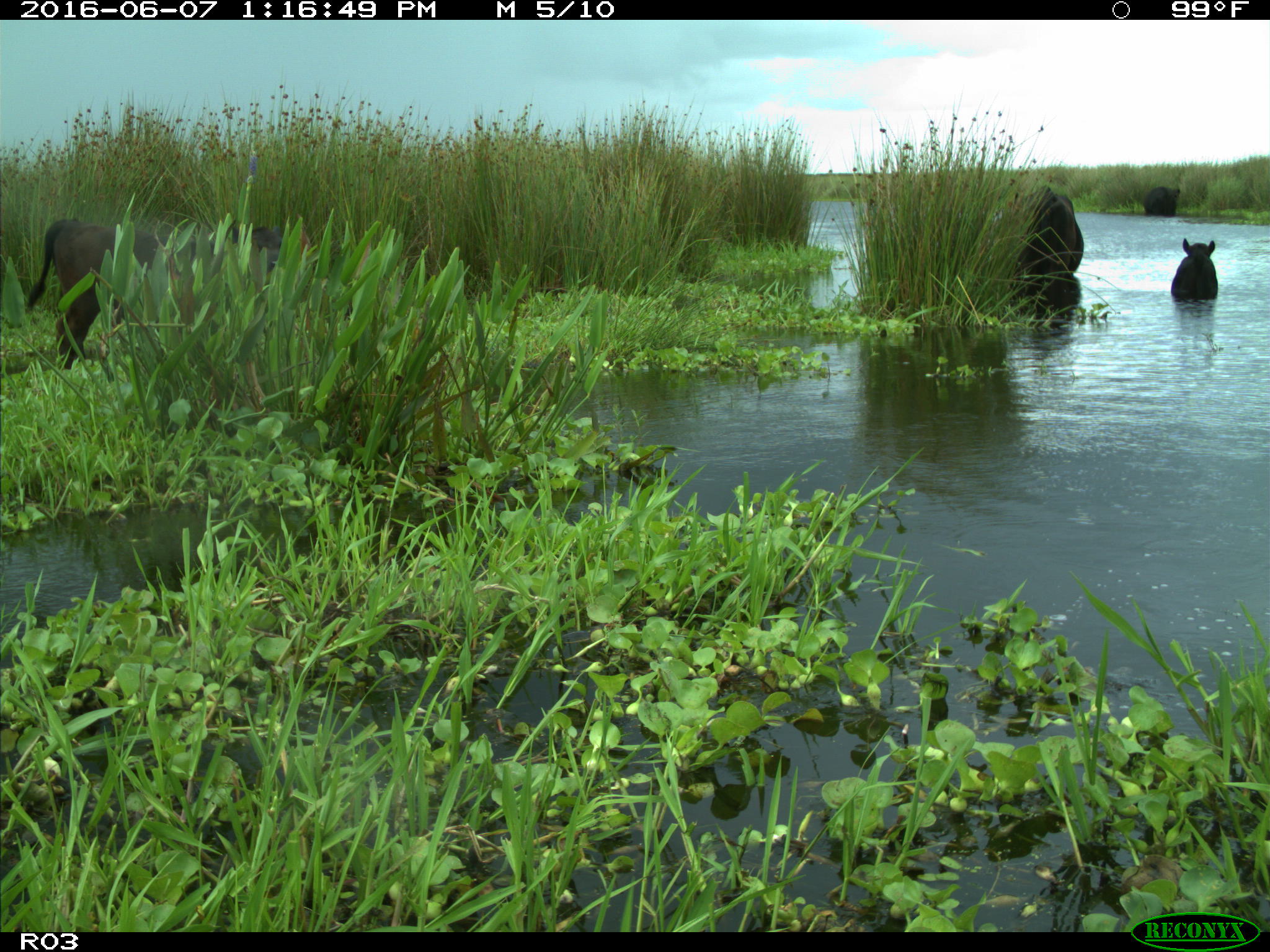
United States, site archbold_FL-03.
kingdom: Animalia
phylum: Chordata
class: Mammalia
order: Artiodactyla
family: Bovidae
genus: Bos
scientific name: Bos taurus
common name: domestic cow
Bos taurus (domestic cow).